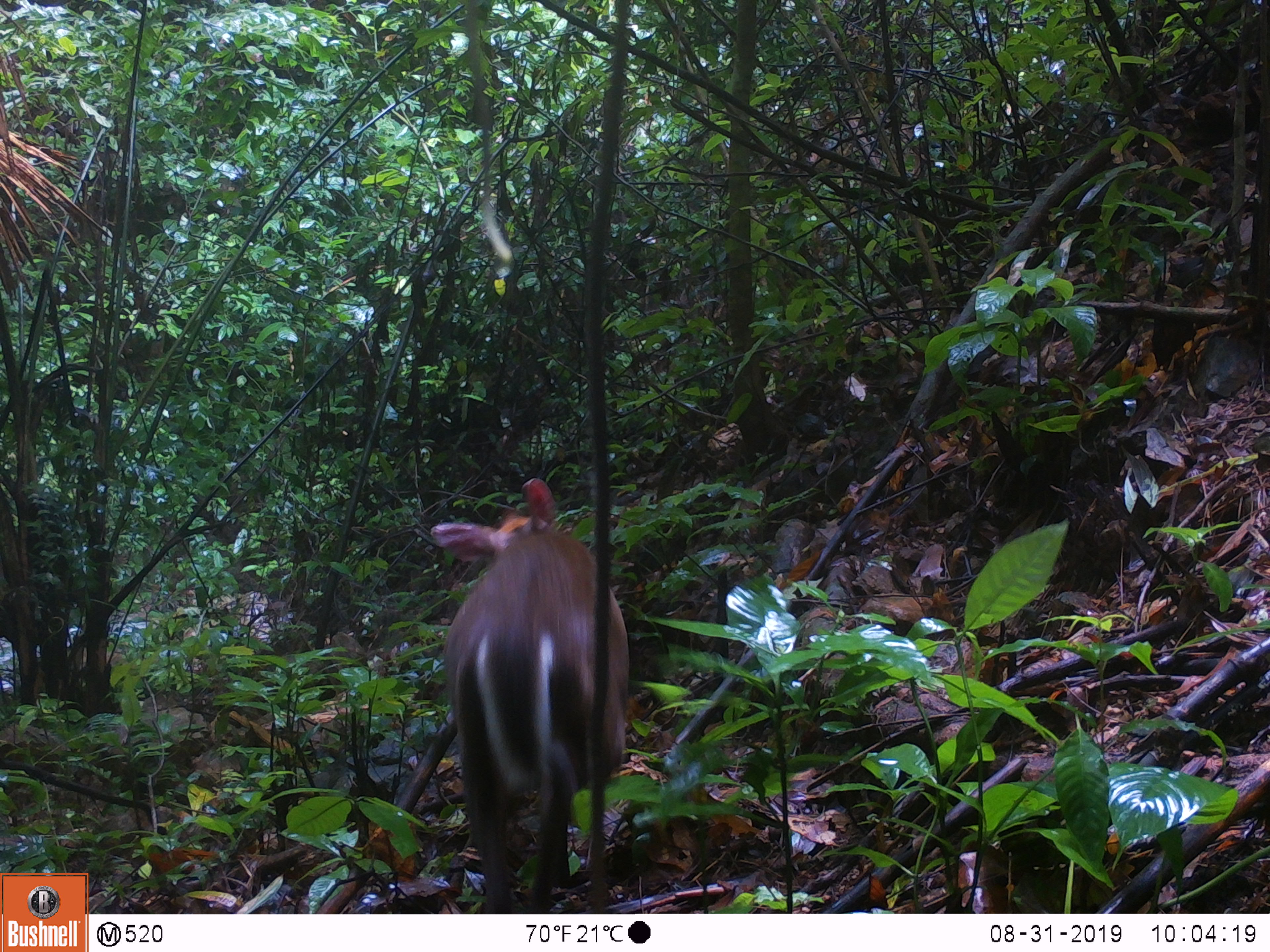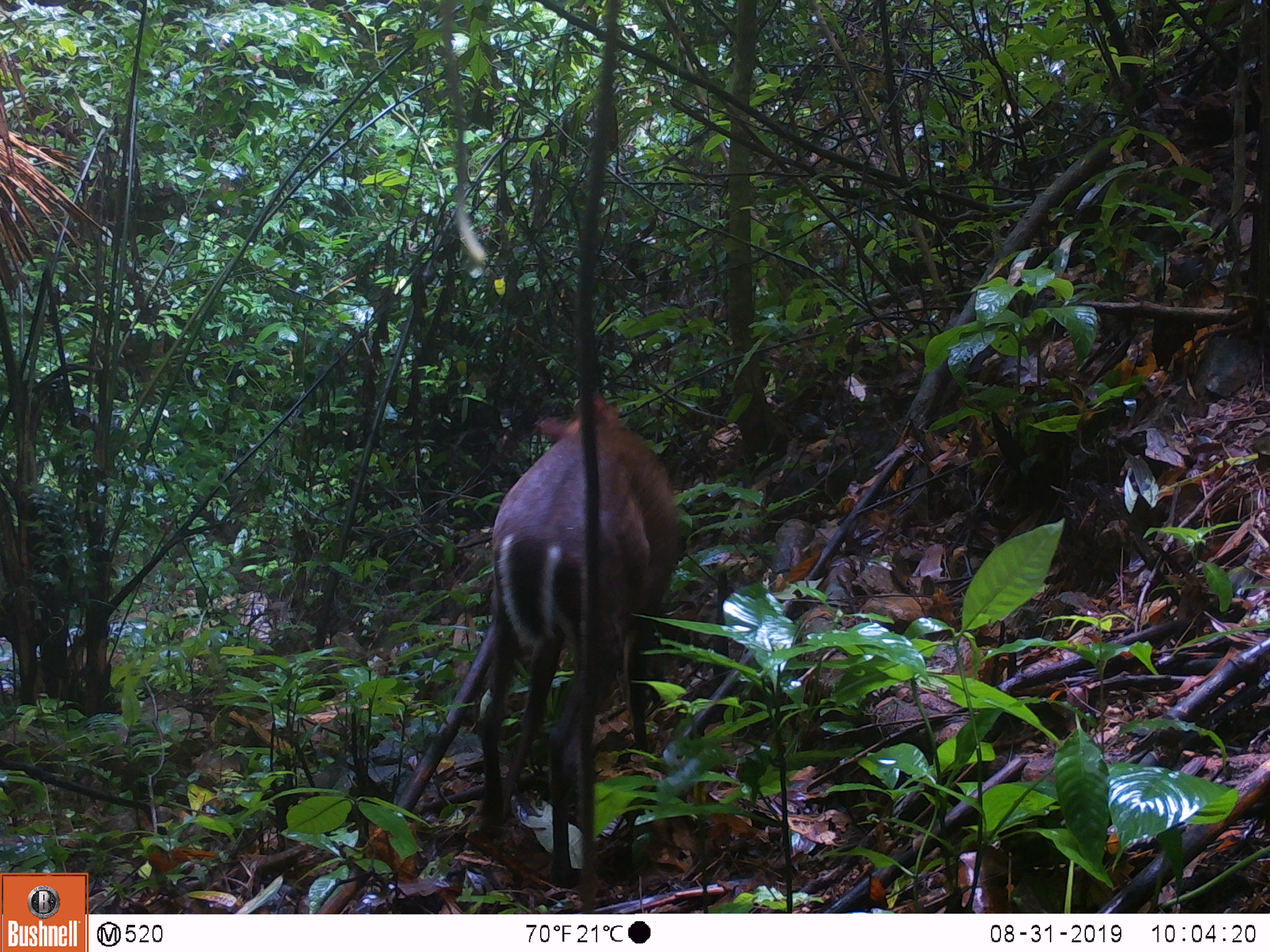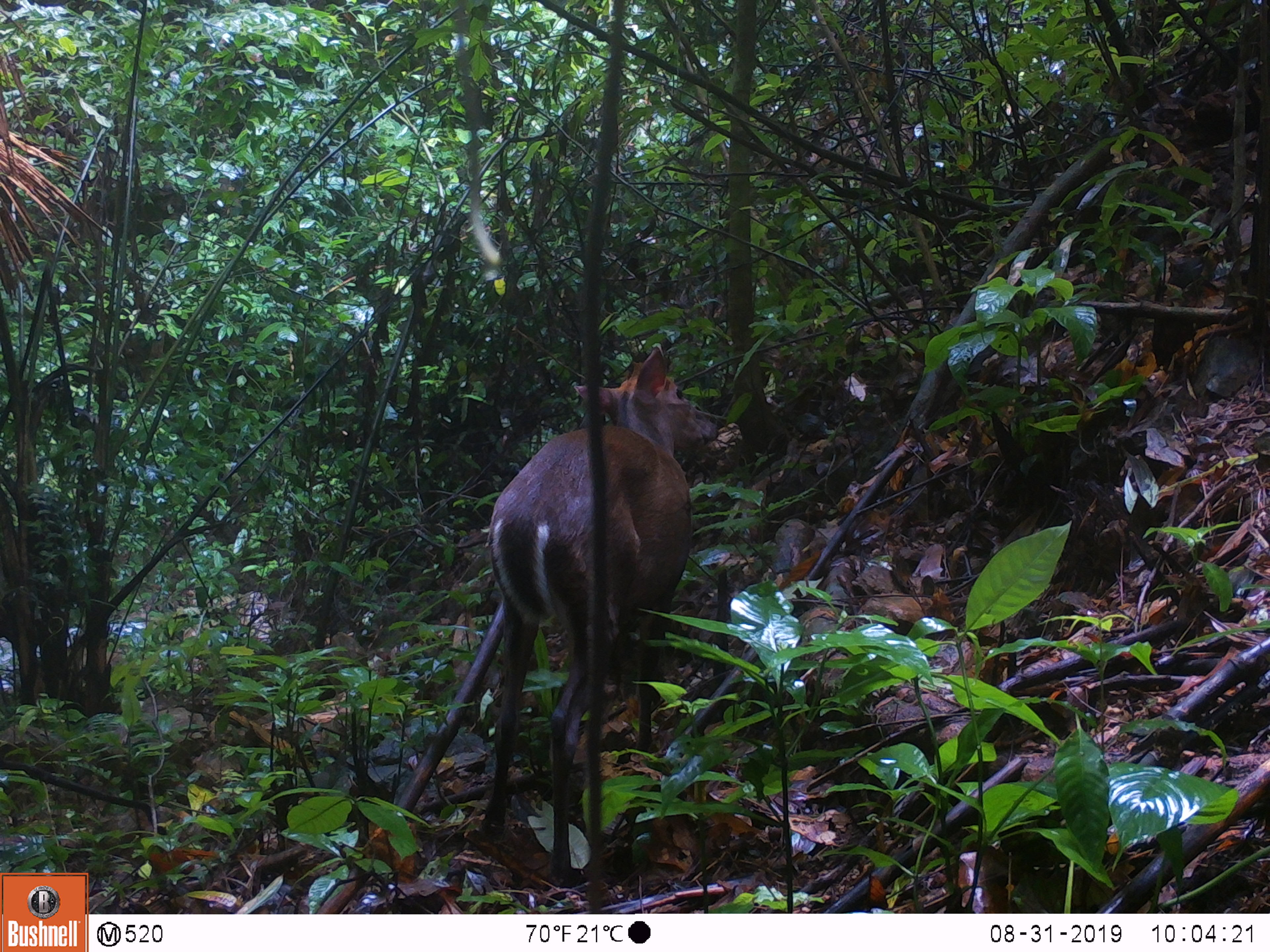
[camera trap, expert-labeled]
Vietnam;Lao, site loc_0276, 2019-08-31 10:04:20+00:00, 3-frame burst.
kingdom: Animalia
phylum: Chordata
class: Mammalia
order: Artiodactyla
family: Cervidae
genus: Muntiacus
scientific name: Muntiacus rooseveltorum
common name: roosevelt's muntjac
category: roosevelts muntjac group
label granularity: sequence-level